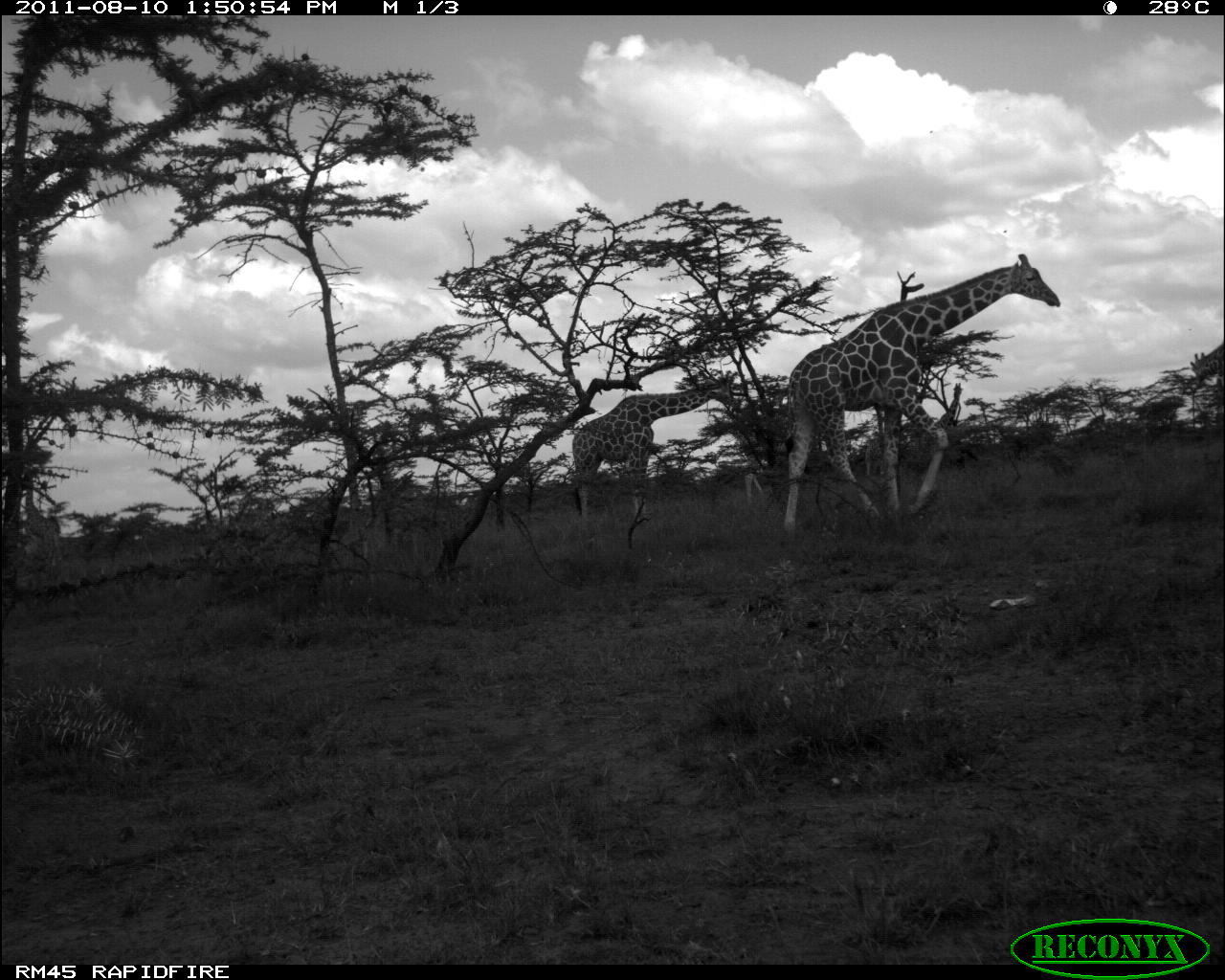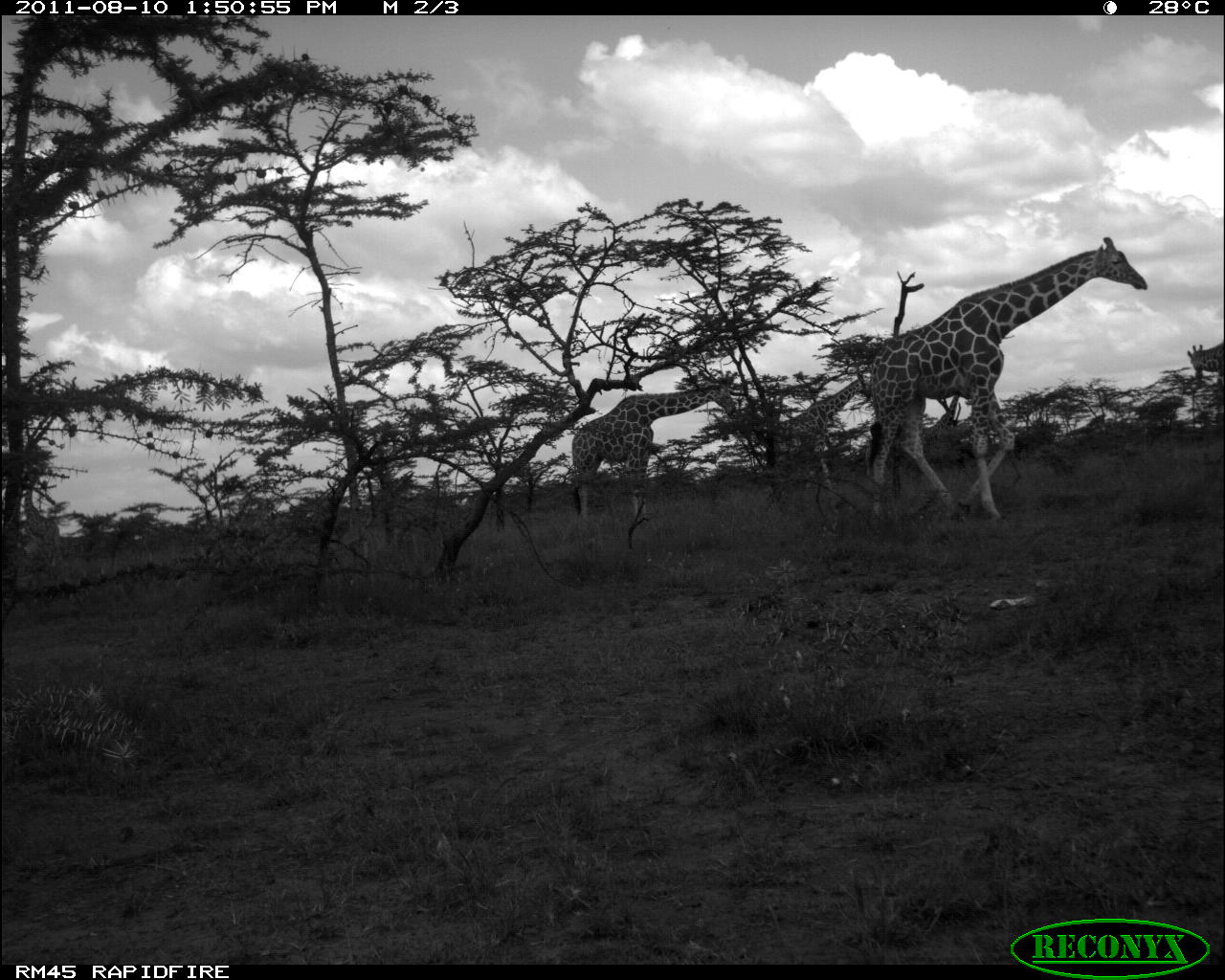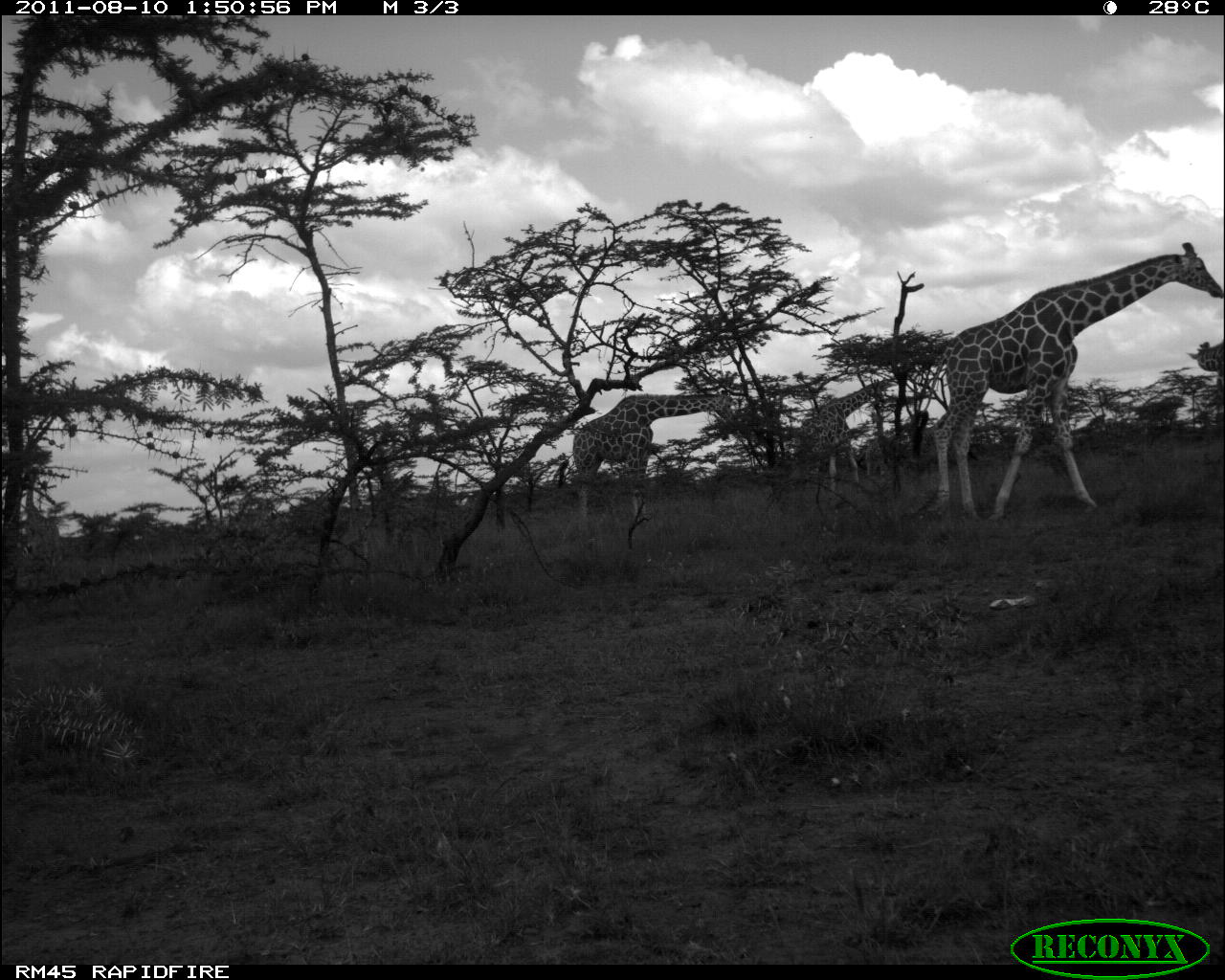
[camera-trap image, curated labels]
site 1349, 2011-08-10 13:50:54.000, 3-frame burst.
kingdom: Animalia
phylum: Chordata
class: Mammalia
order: Artiodactyla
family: Giraffidae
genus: Giraffa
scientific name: Giraffa camelopardalis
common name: giraffe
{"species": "Giraffa camelopardalis (giraffe)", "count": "4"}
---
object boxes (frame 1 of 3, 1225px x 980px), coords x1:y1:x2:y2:
giraffa camelopardalis: 781:254:1060:524; 570:378:734:528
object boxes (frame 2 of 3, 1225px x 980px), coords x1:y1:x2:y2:
giraffa camelopardalis: 873:236:1150:514; 571:381:735:533; 767:374:874:498; 1188:342:1225:374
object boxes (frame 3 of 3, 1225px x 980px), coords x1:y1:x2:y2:
giraffa camelopardalis: 929:243:1221:521; 571:389:735:529; 796:374:883:502; 1196:341:1225:393